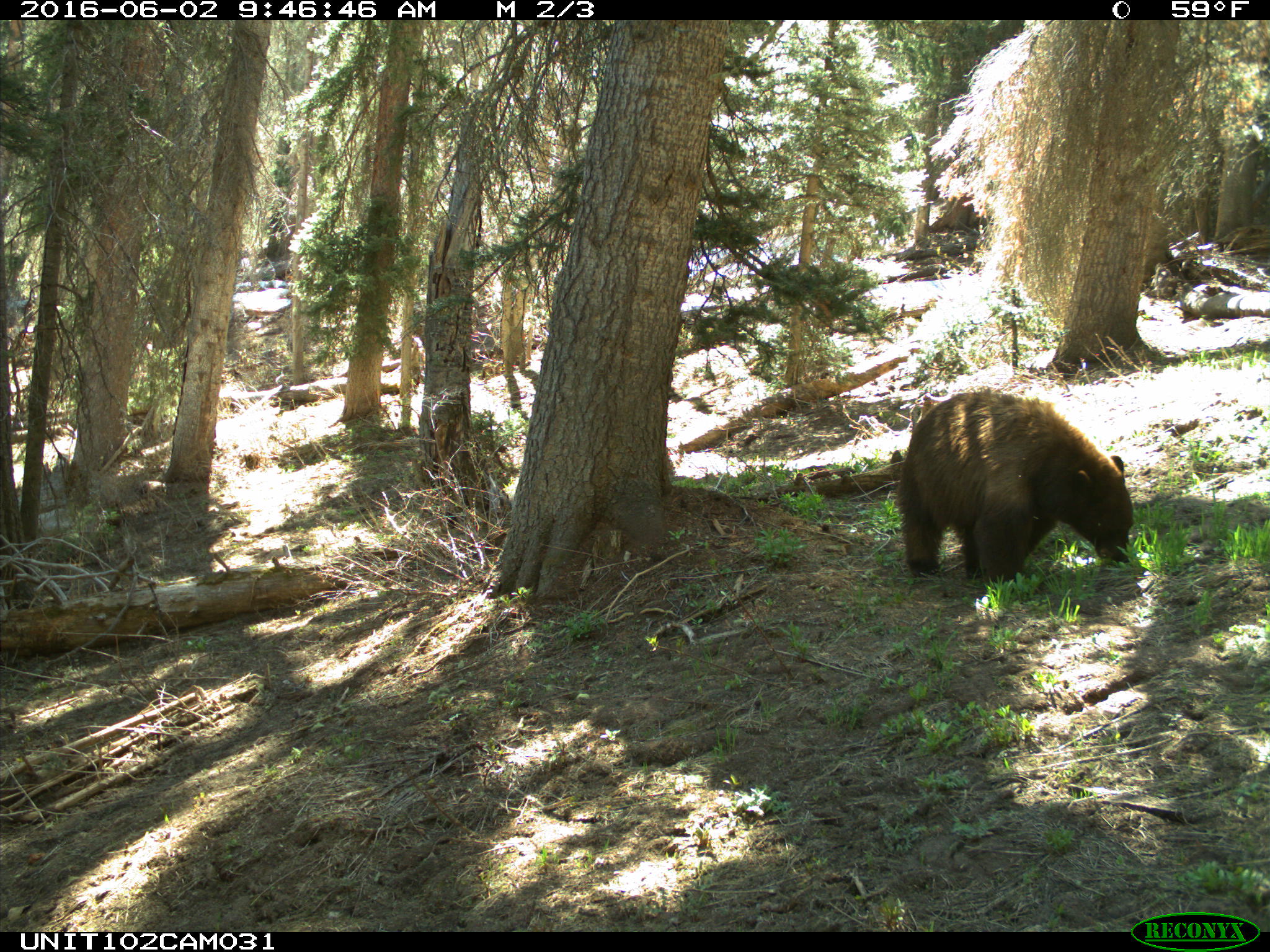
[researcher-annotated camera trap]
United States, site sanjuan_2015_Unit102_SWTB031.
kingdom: Animalia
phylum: Chordata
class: Mammalia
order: Carnivora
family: Ursidae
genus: Ursus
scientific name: Ursus americanus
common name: american black bear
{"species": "Ursus americanus (american black bear)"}